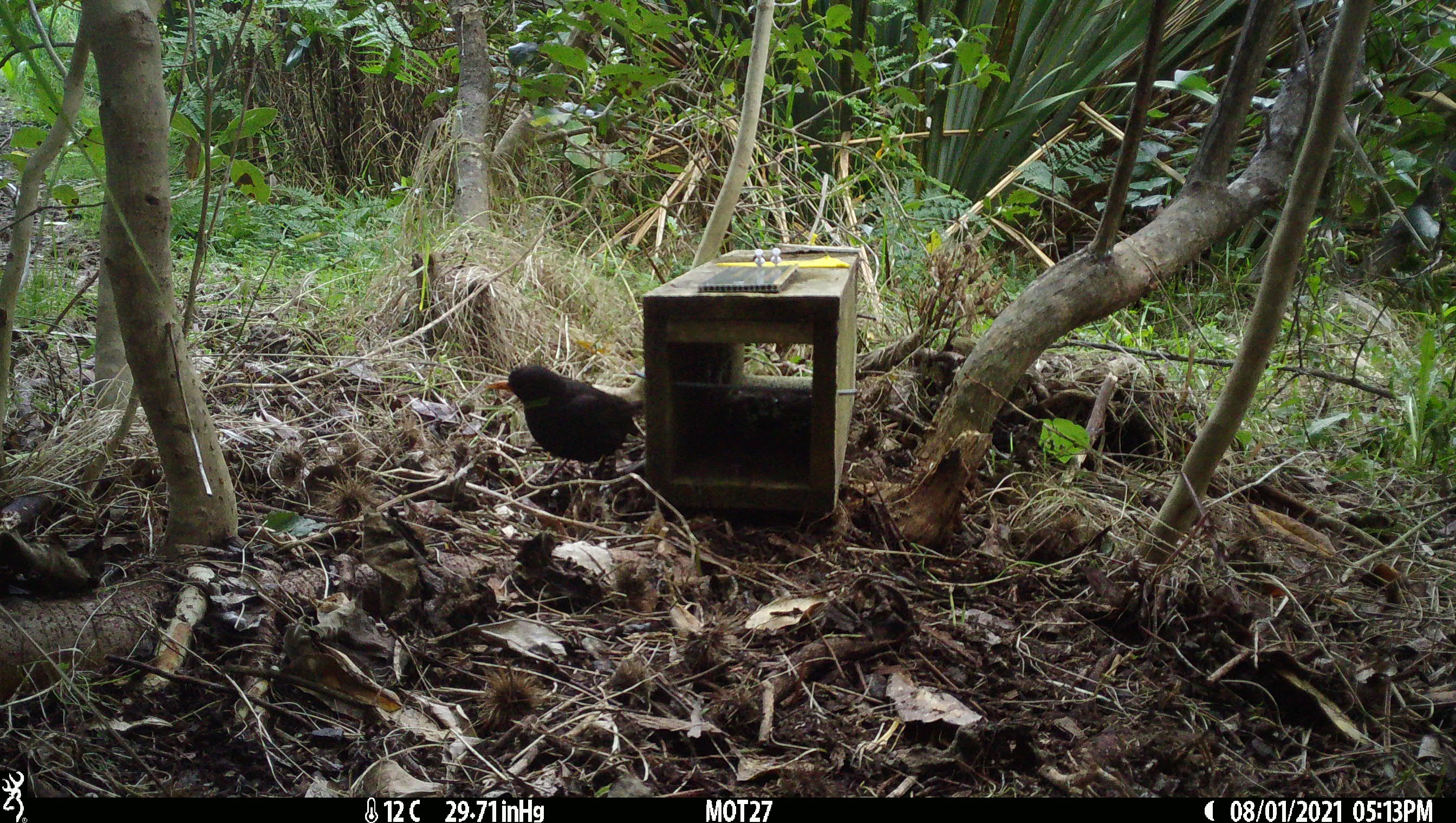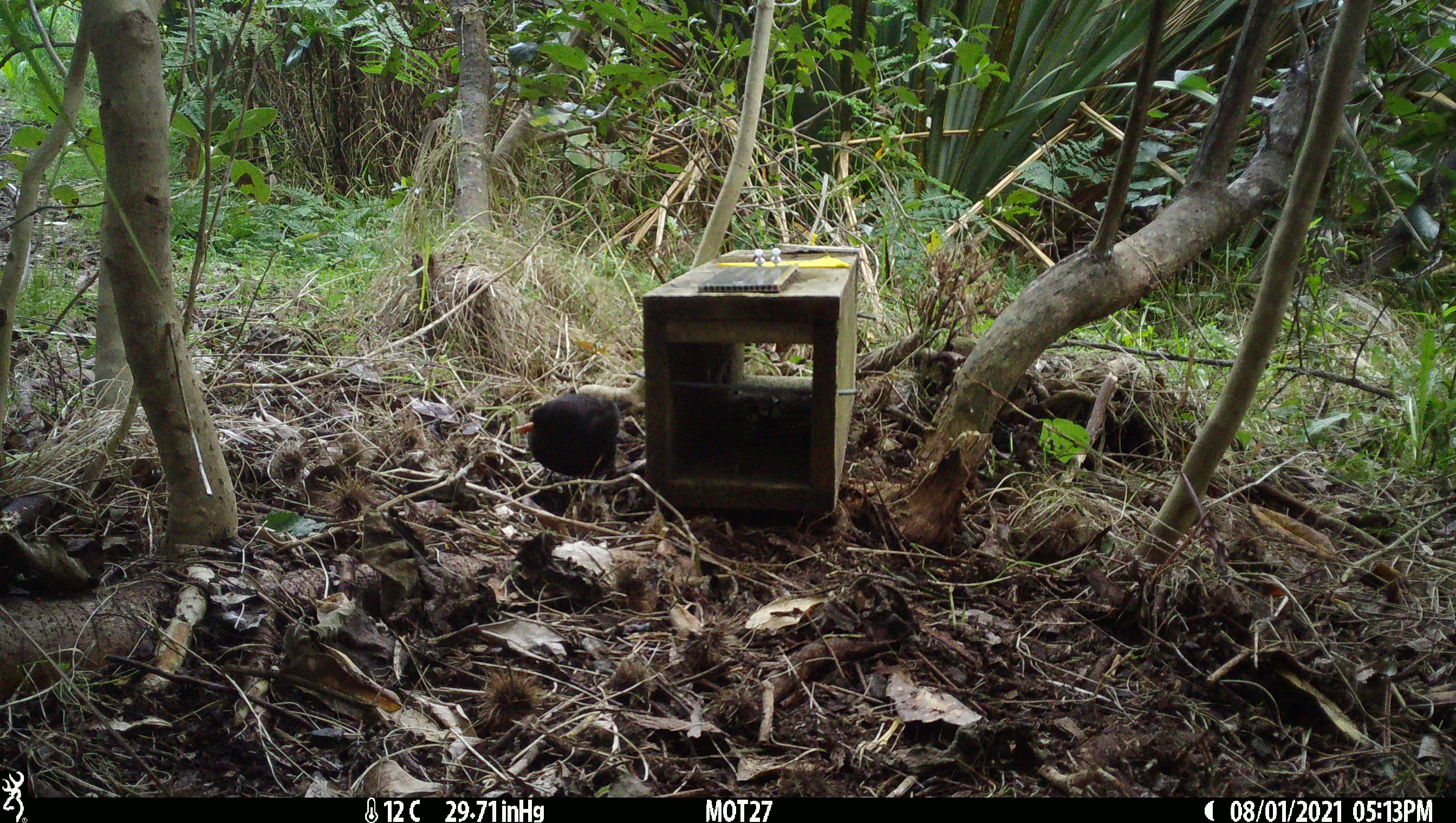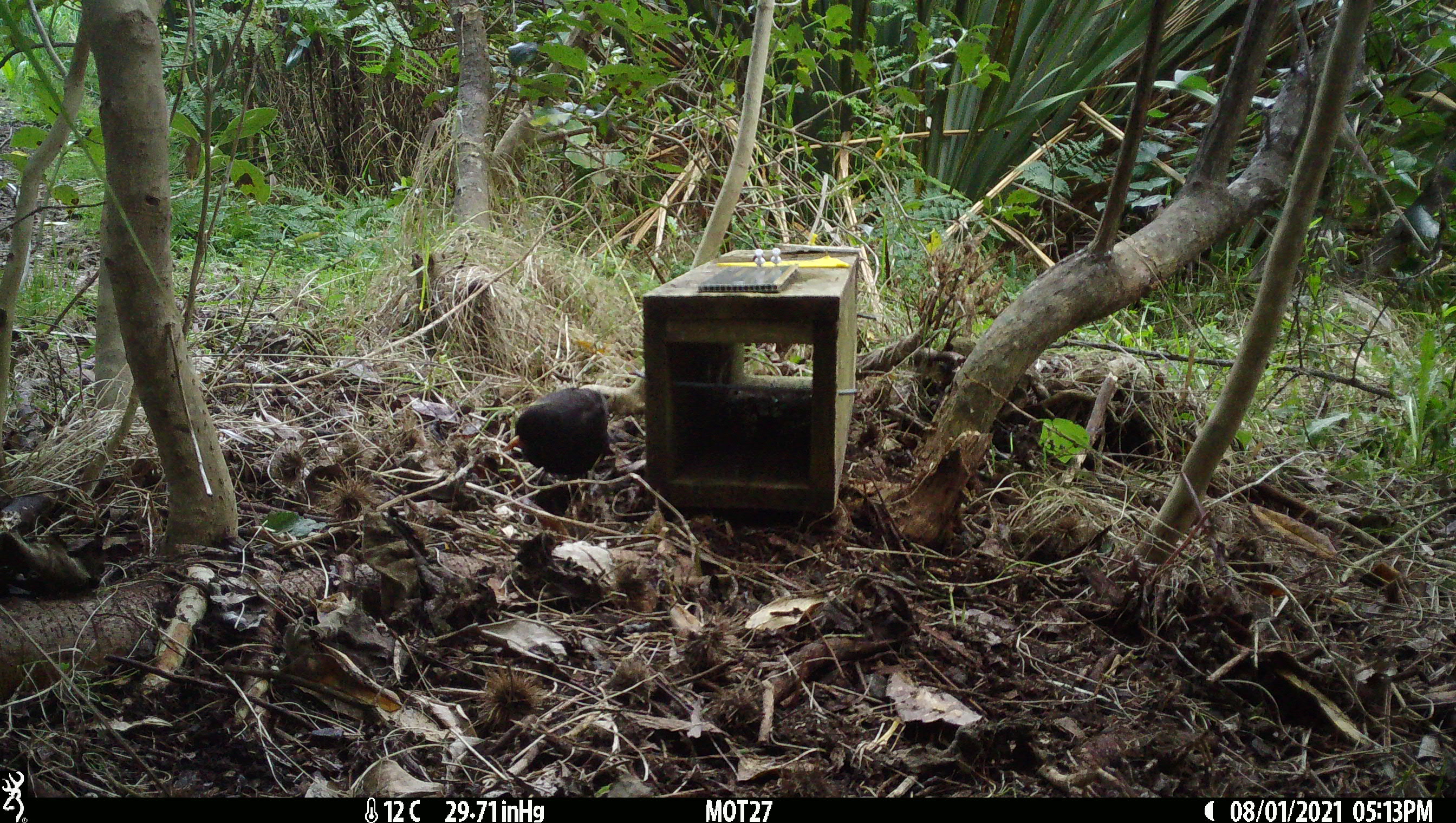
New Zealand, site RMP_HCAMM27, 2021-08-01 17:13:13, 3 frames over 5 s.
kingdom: Animalia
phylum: Chordata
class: Aves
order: Passeriformes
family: Turdidae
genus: Turdus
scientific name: Turdus merula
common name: eurasian blackbird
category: blackbird